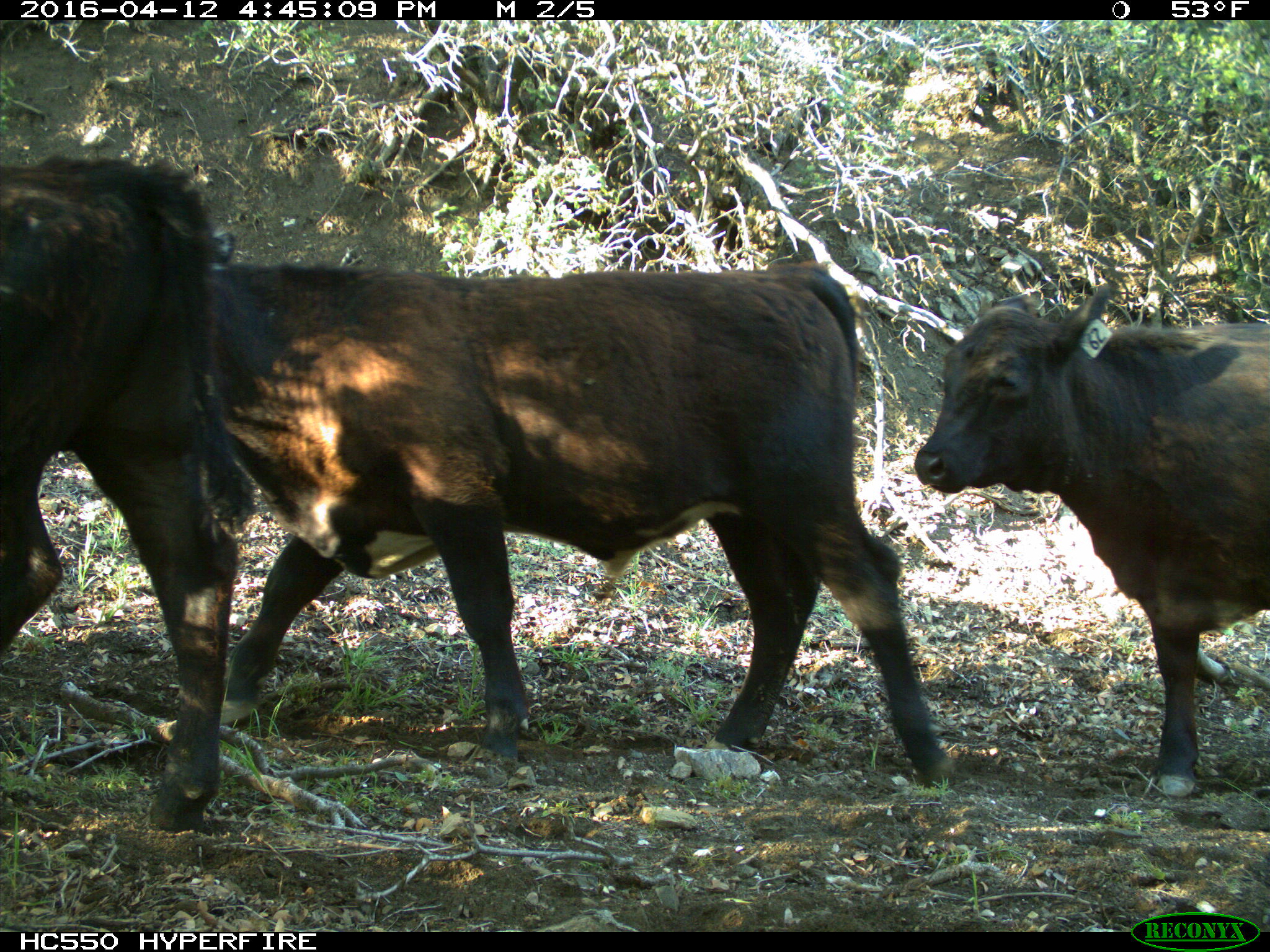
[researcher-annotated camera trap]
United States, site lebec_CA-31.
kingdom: Animalia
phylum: Chordata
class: Mammalia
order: Artiodactyla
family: Bovidae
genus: Bos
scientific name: Bos taurus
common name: domestic cow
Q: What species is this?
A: Bos taurus (domestic cow).